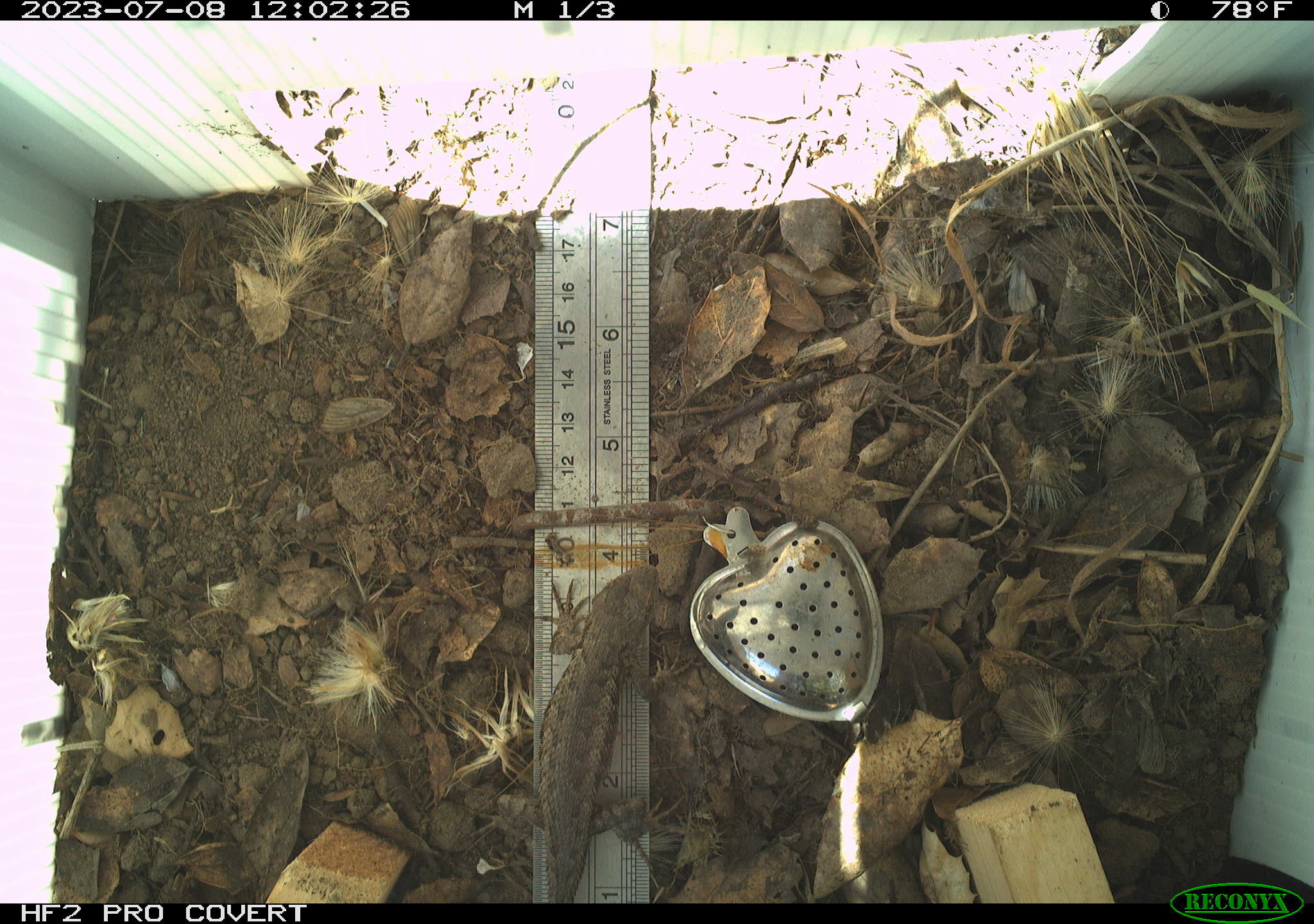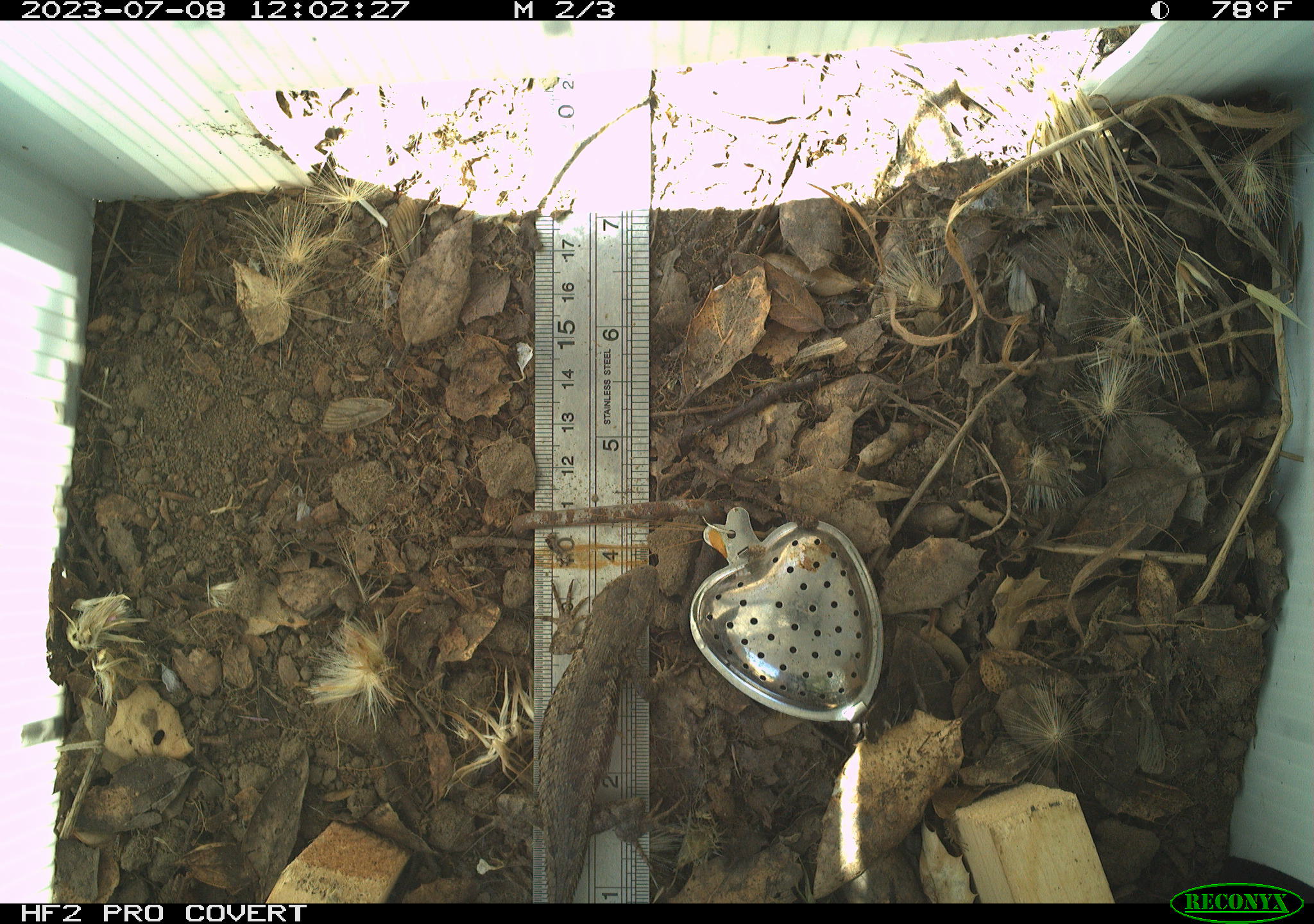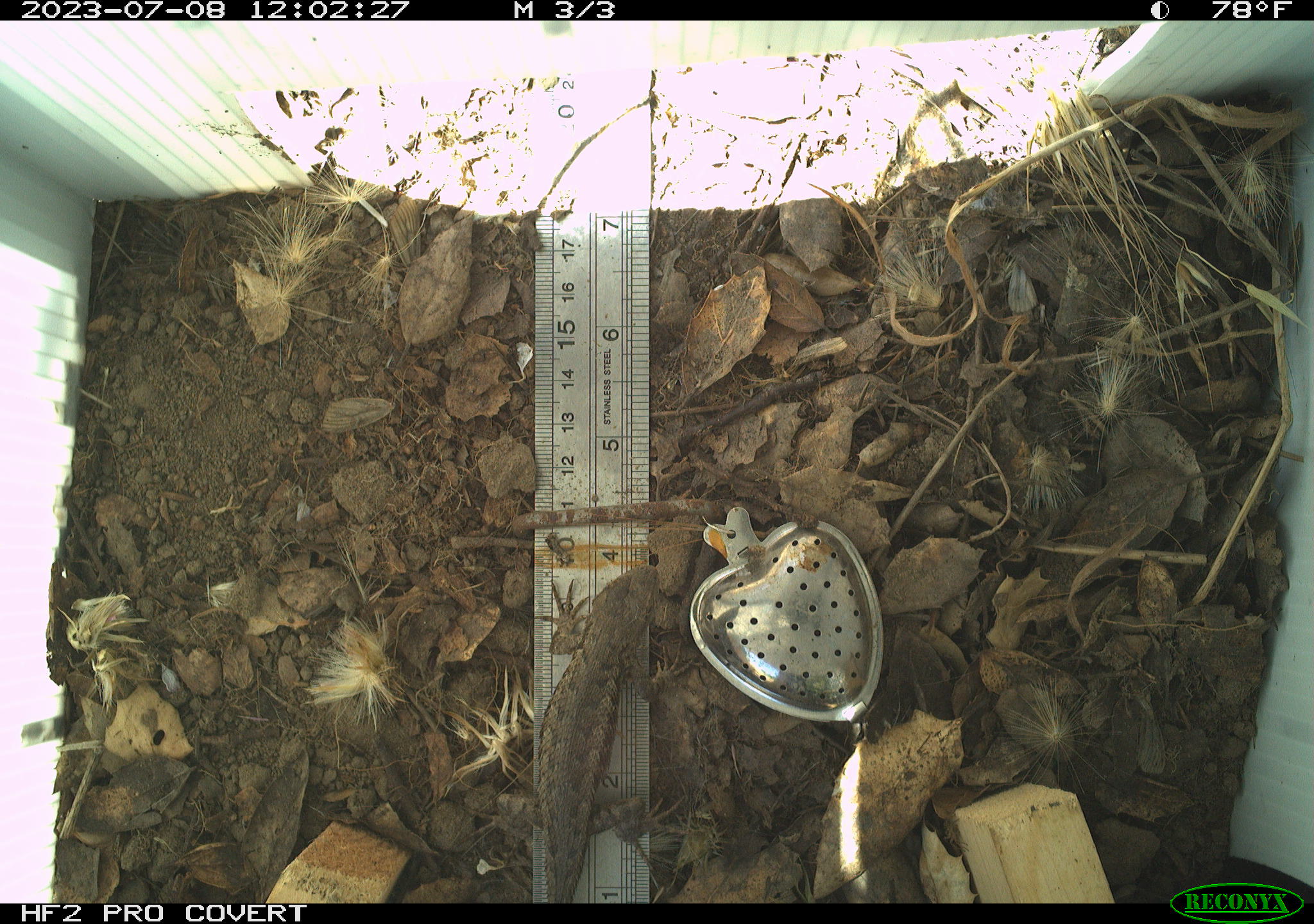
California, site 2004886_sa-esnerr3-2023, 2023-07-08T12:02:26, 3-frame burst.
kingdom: Animalia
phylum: Chordata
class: Reptilia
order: Squamata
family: Phrynosomatidae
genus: Sceloporus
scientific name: Sceloporus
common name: spiny lizards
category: sceloporus species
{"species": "sceloporus species (spiny lizards) (Sceloporus)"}